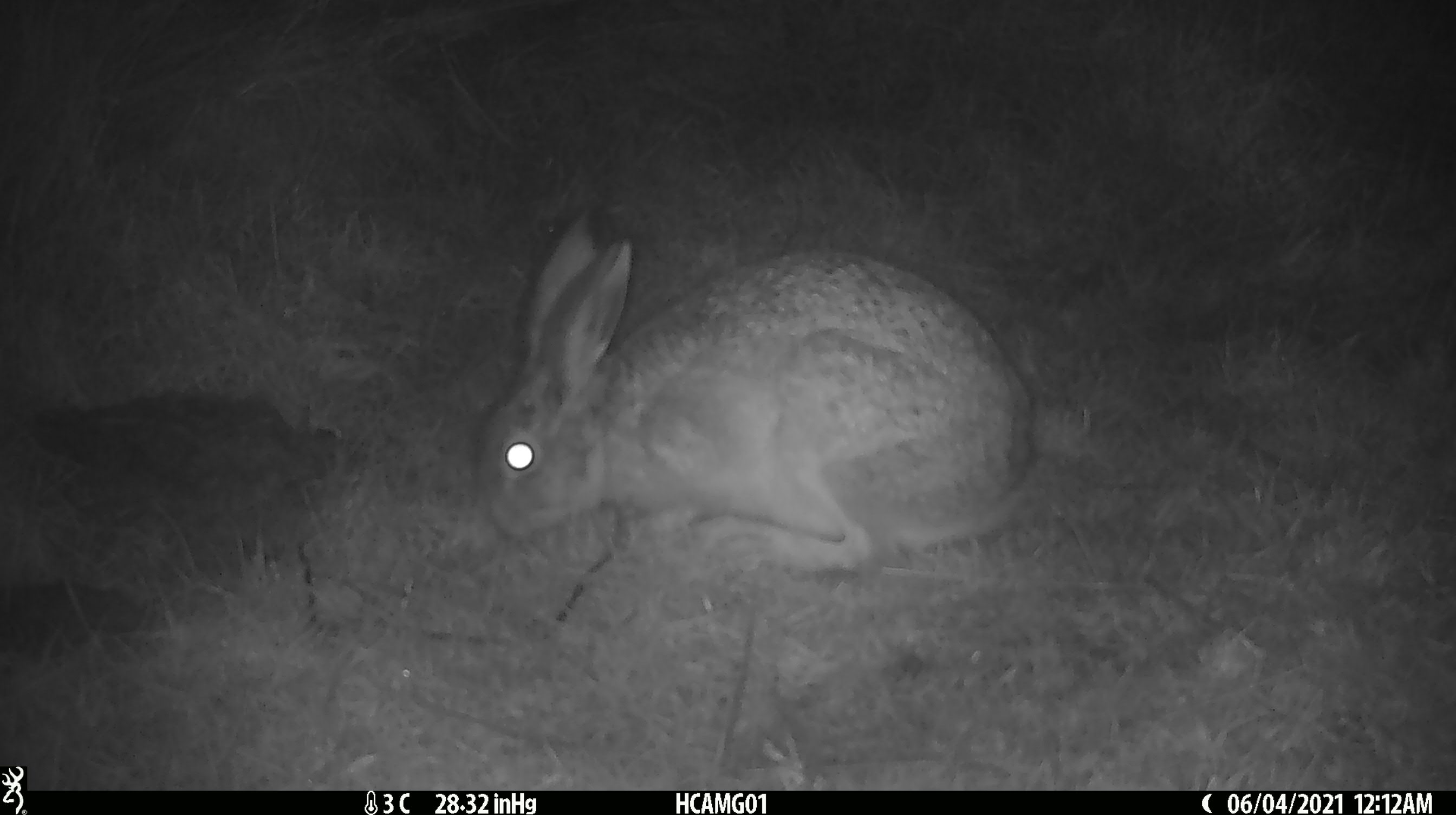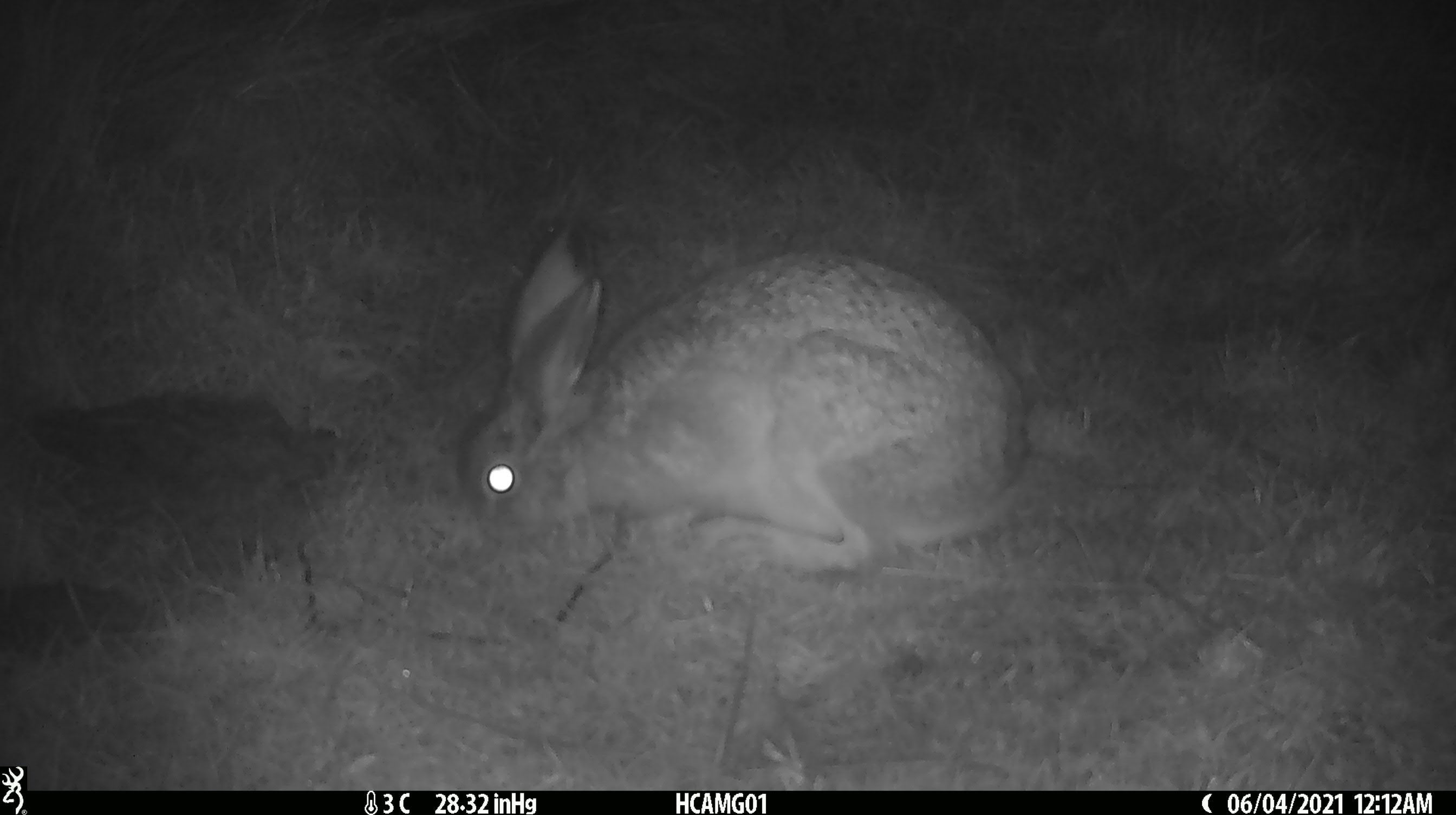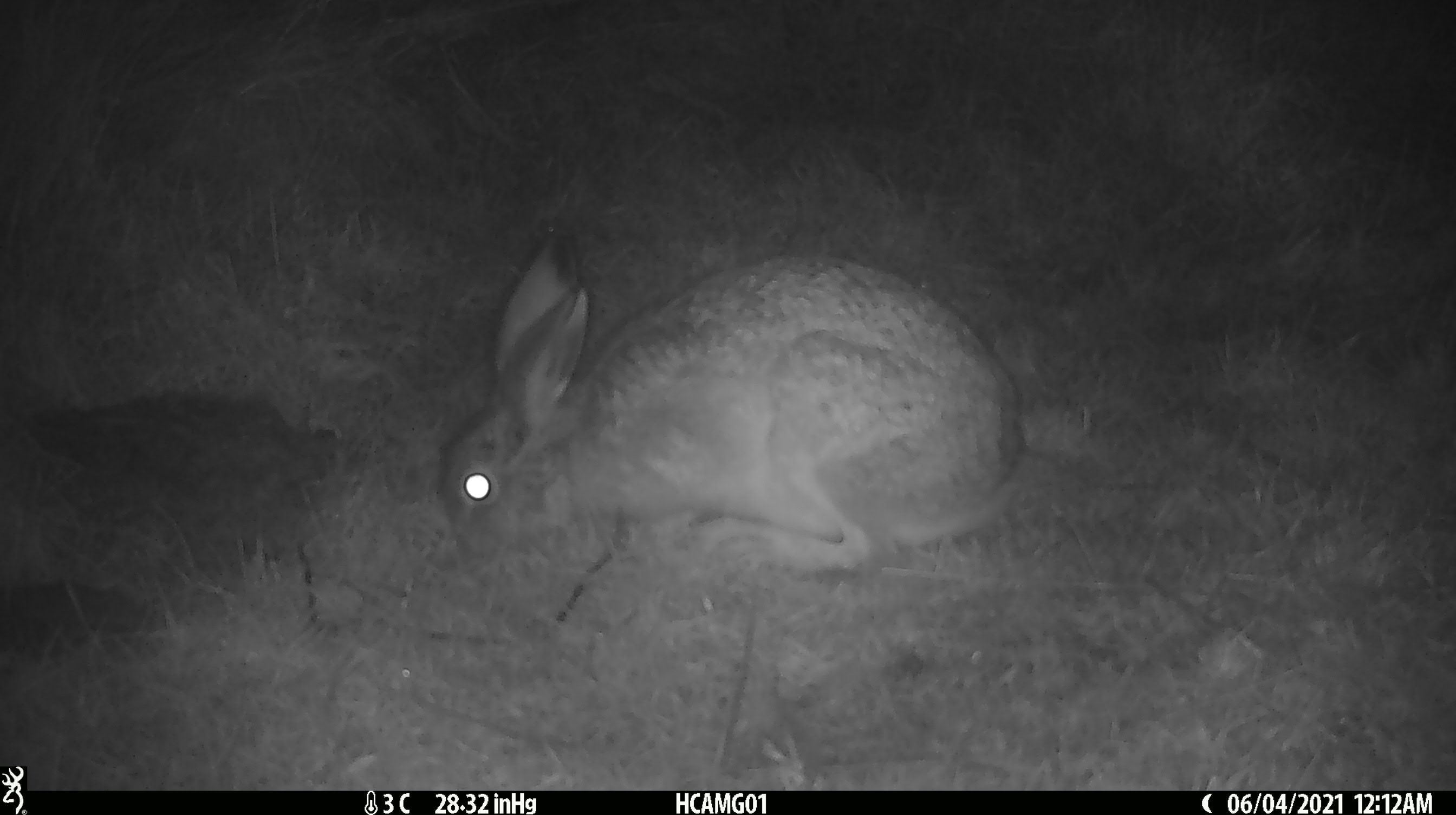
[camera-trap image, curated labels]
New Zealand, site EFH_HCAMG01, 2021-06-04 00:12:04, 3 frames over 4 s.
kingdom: Animalia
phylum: Chordata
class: Mammalia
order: Lagomorpha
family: Leporidae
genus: Lepus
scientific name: Lepus europaeus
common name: brown hare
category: hare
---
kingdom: Animalia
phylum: Chordata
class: Mammalia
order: Lagomorpha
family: Leporidae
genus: Oryctolagus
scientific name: Oryctolagus cuniculus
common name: european rabbit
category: rabbit